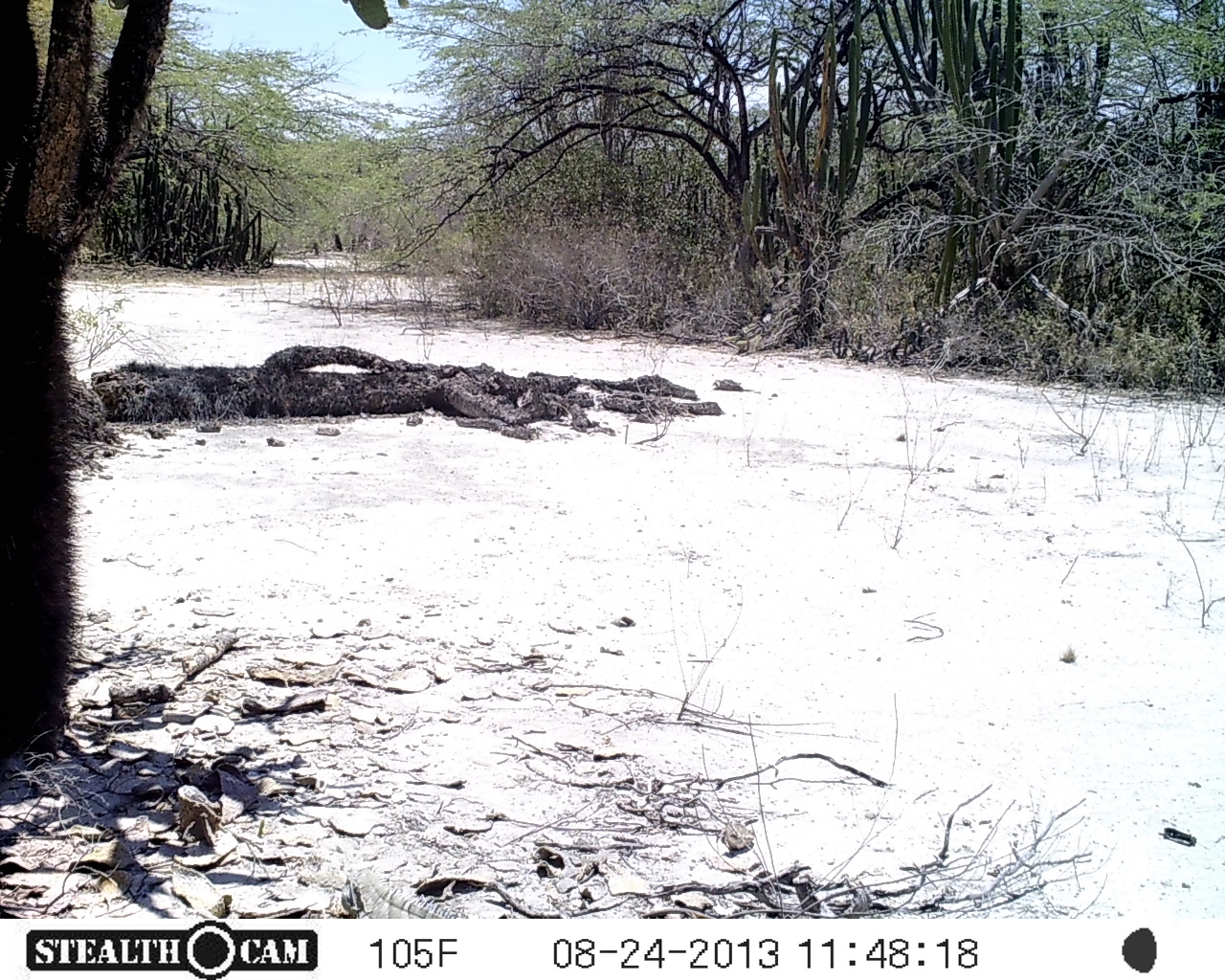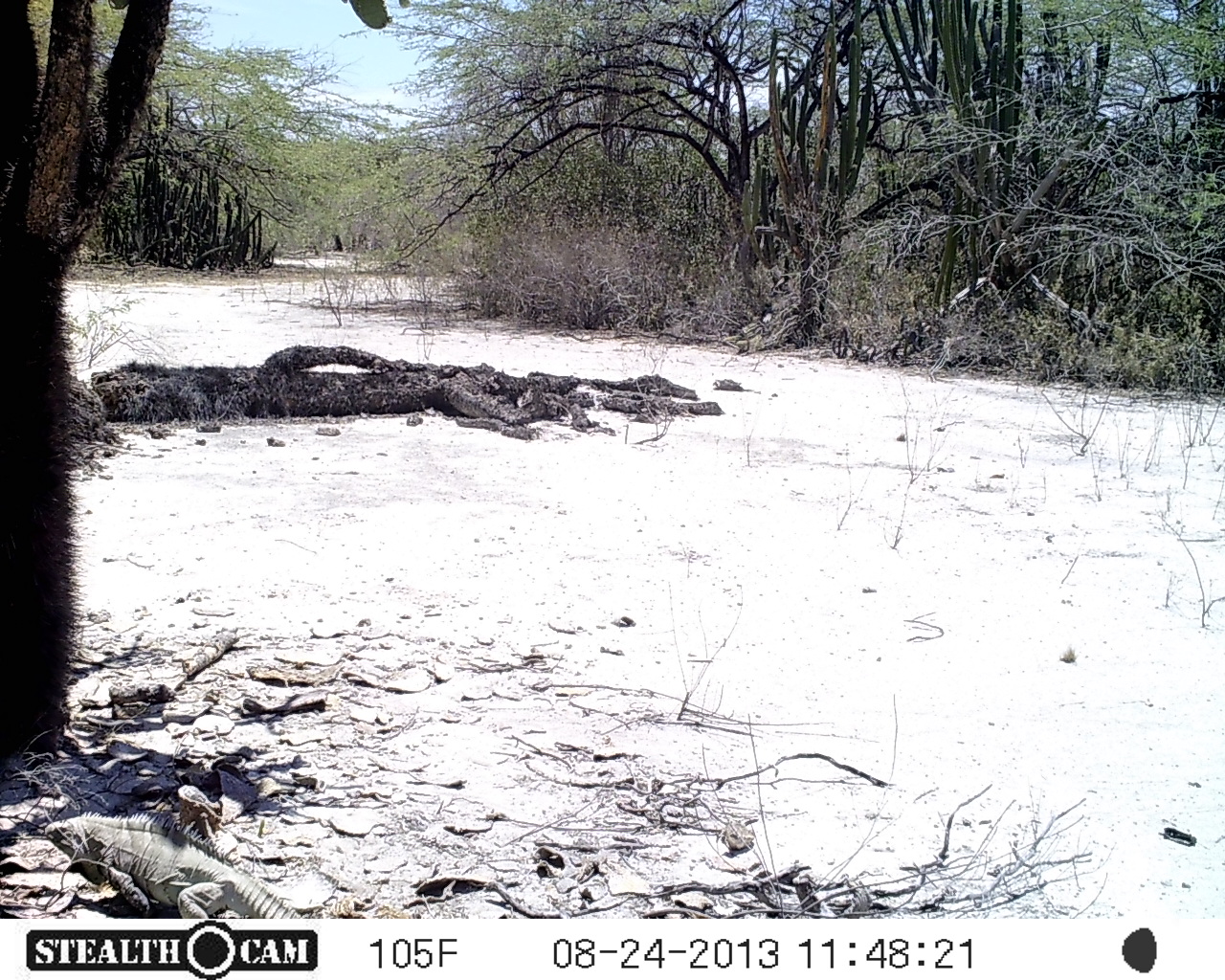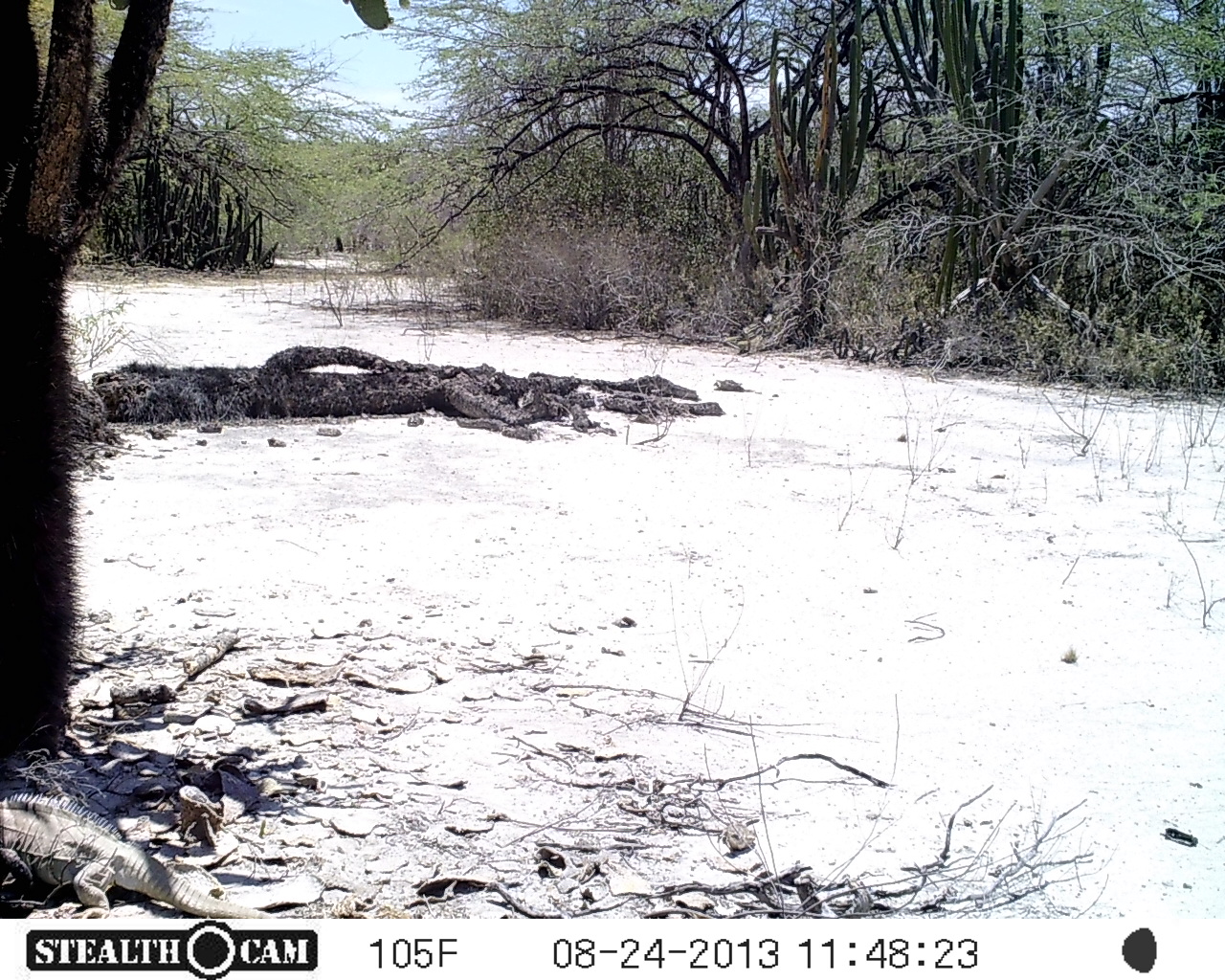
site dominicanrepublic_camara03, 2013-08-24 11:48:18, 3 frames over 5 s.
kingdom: Animalia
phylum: Chordata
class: Reptilia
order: Squamata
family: Iguanidae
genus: Iguana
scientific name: Iguana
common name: typical iguanas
Iguana (typical iguanas).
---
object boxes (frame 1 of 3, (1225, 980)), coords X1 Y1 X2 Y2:
iguana: 324 858 470 921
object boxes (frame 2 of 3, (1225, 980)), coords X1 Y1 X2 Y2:
iguana: 41 804 307 918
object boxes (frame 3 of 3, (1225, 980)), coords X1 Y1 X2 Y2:
iguana: 0 790 278 916